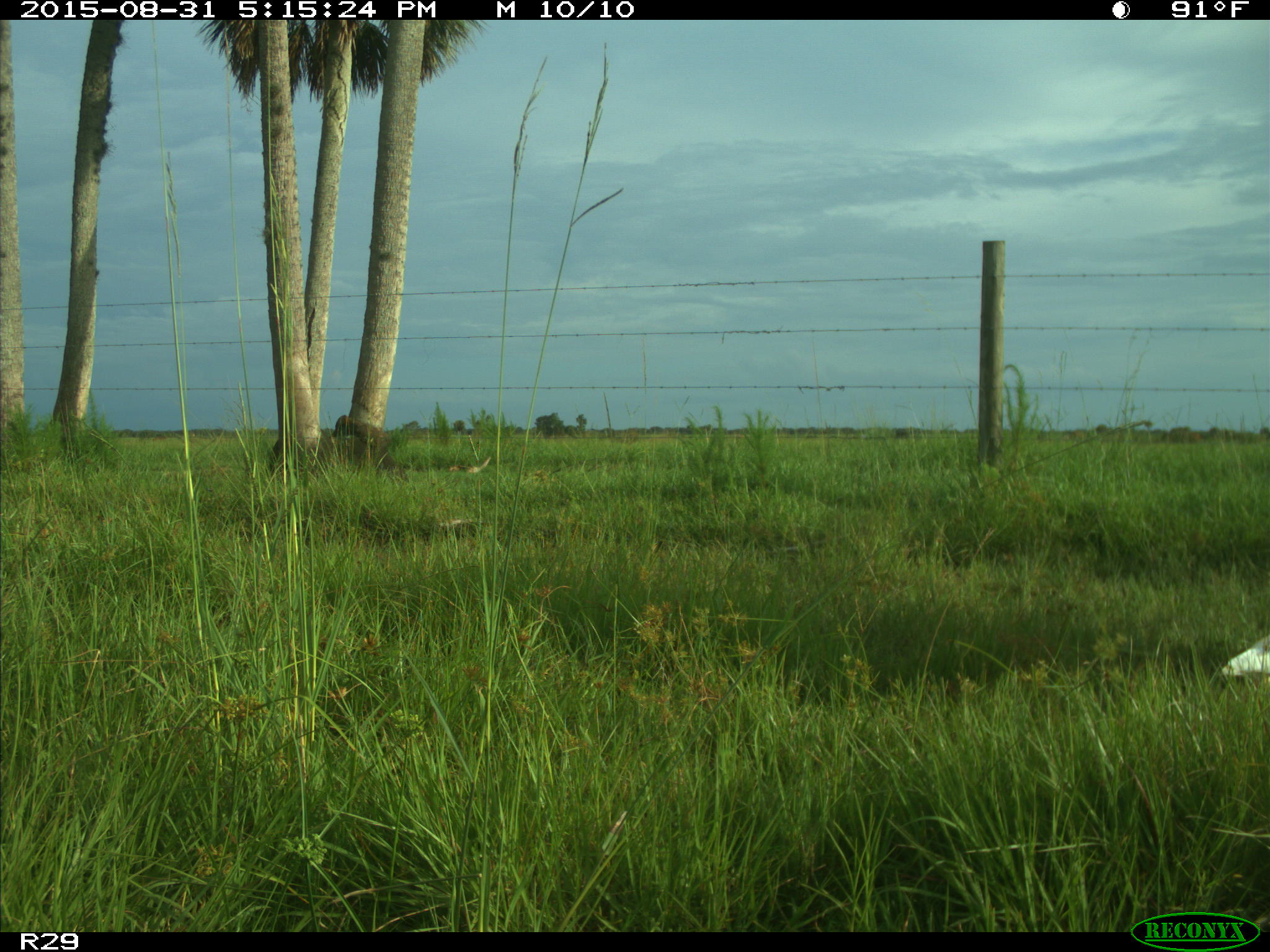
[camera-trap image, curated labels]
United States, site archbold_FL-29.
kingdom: Animalia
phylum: Chordata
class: Aves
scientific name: Aves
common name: birds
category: unidentified bird